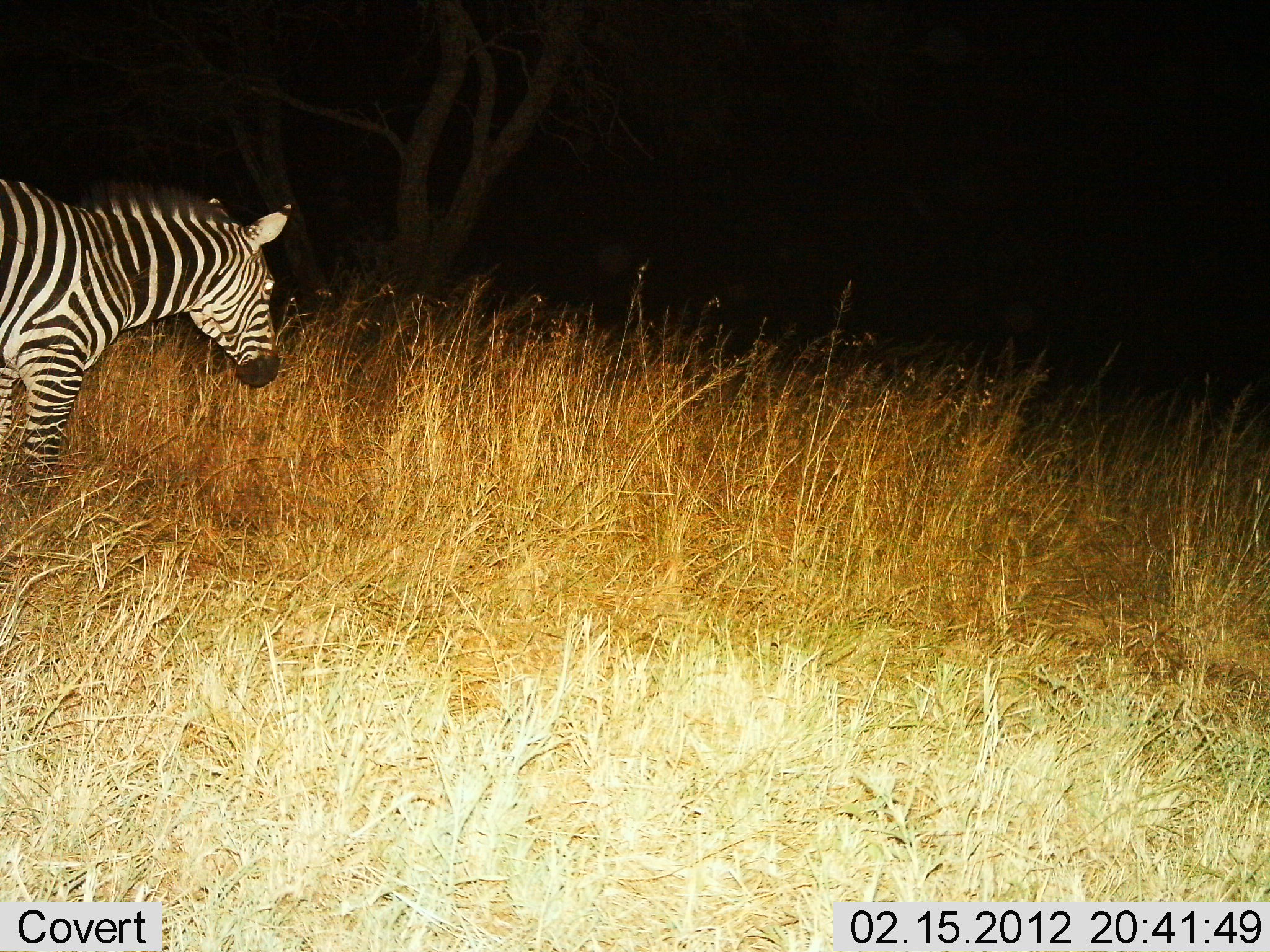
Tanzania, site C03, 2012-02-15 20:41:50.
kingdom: Animalia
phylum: Chordata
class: Mammalia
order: Perissodactyla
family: Equidae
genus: Equus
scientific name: Equus quagga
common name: plains zebra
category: zebra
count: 1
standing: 88%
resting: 0%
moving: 15%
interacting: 0%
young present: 0%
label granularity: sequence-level